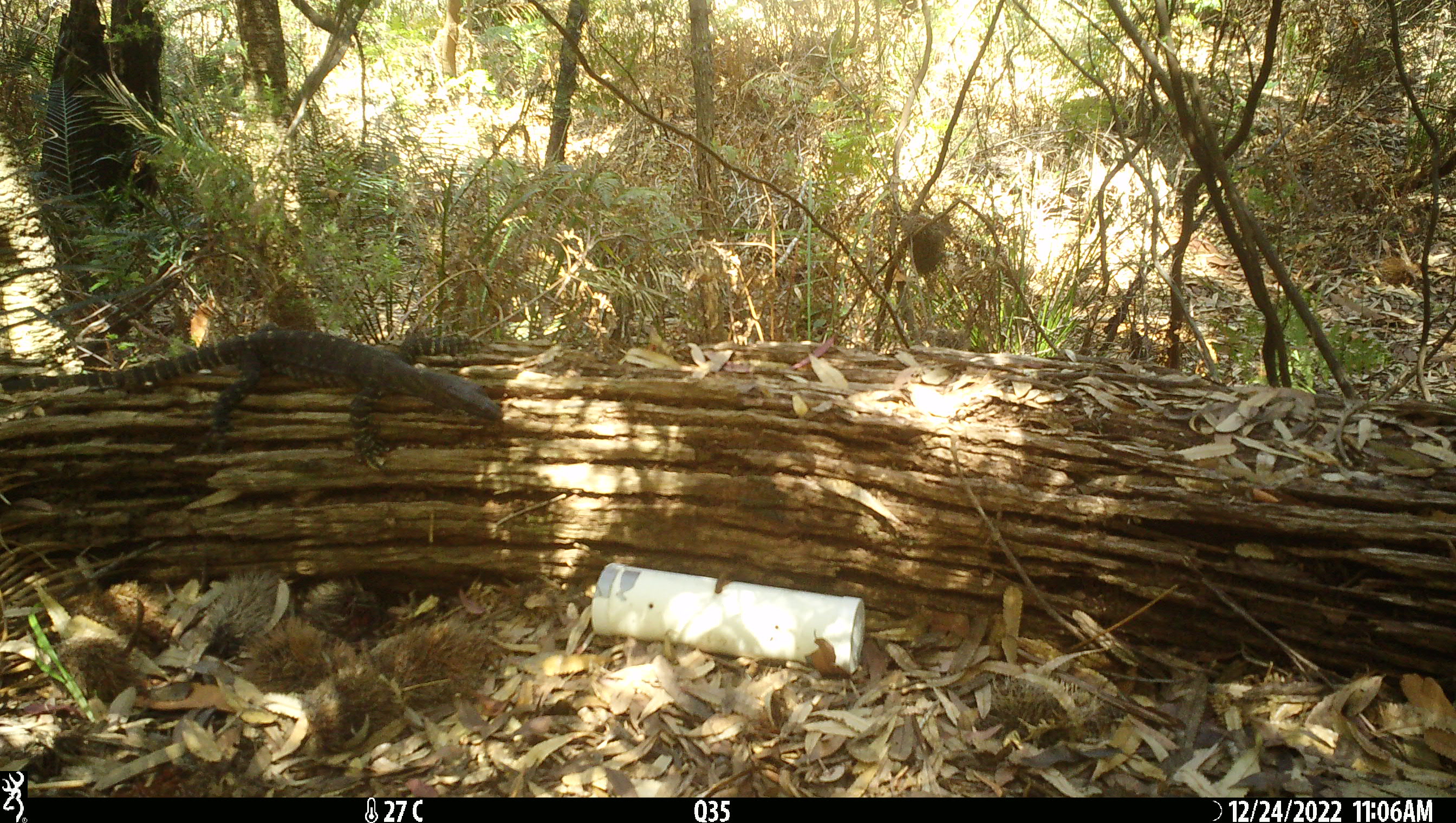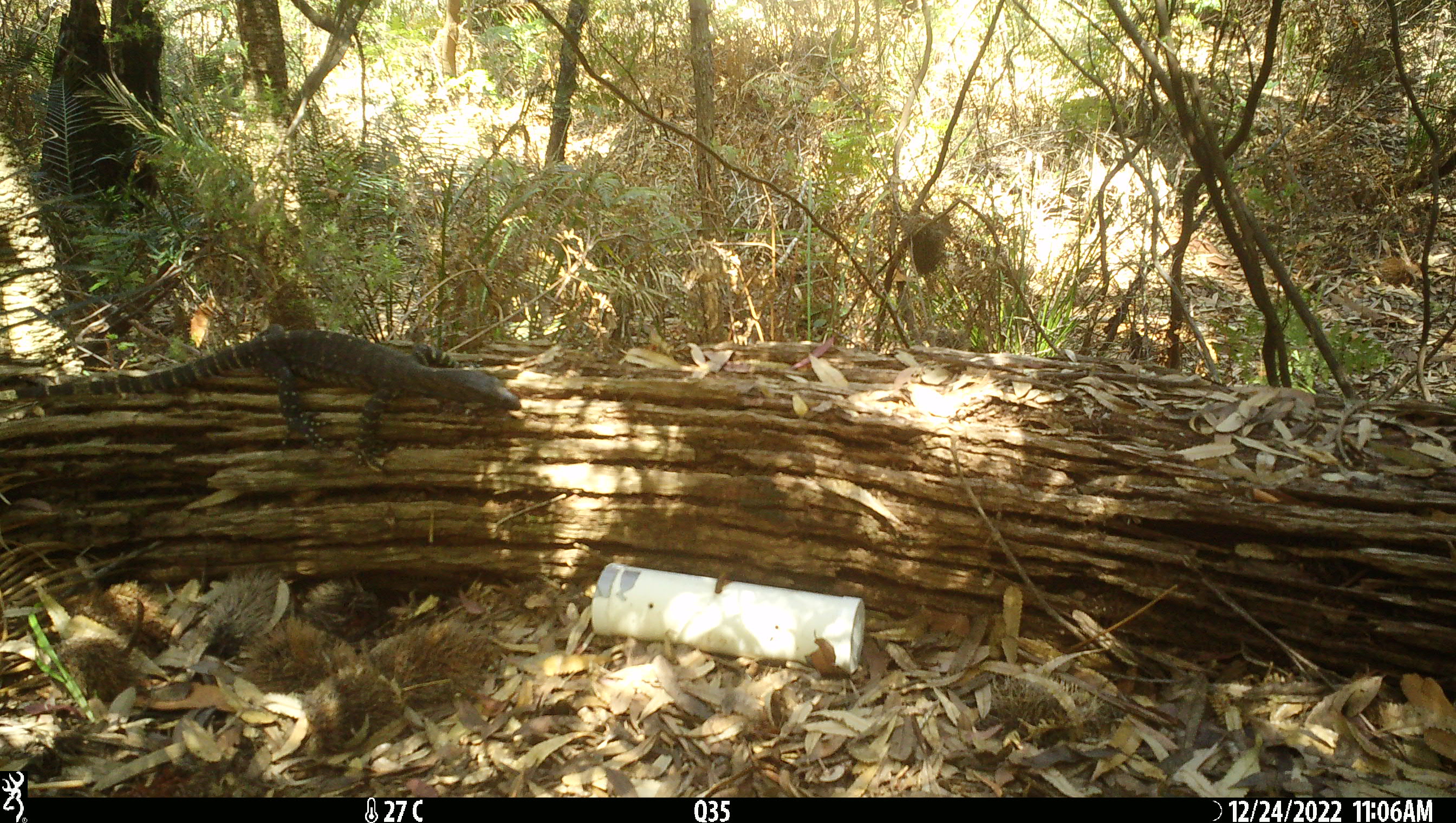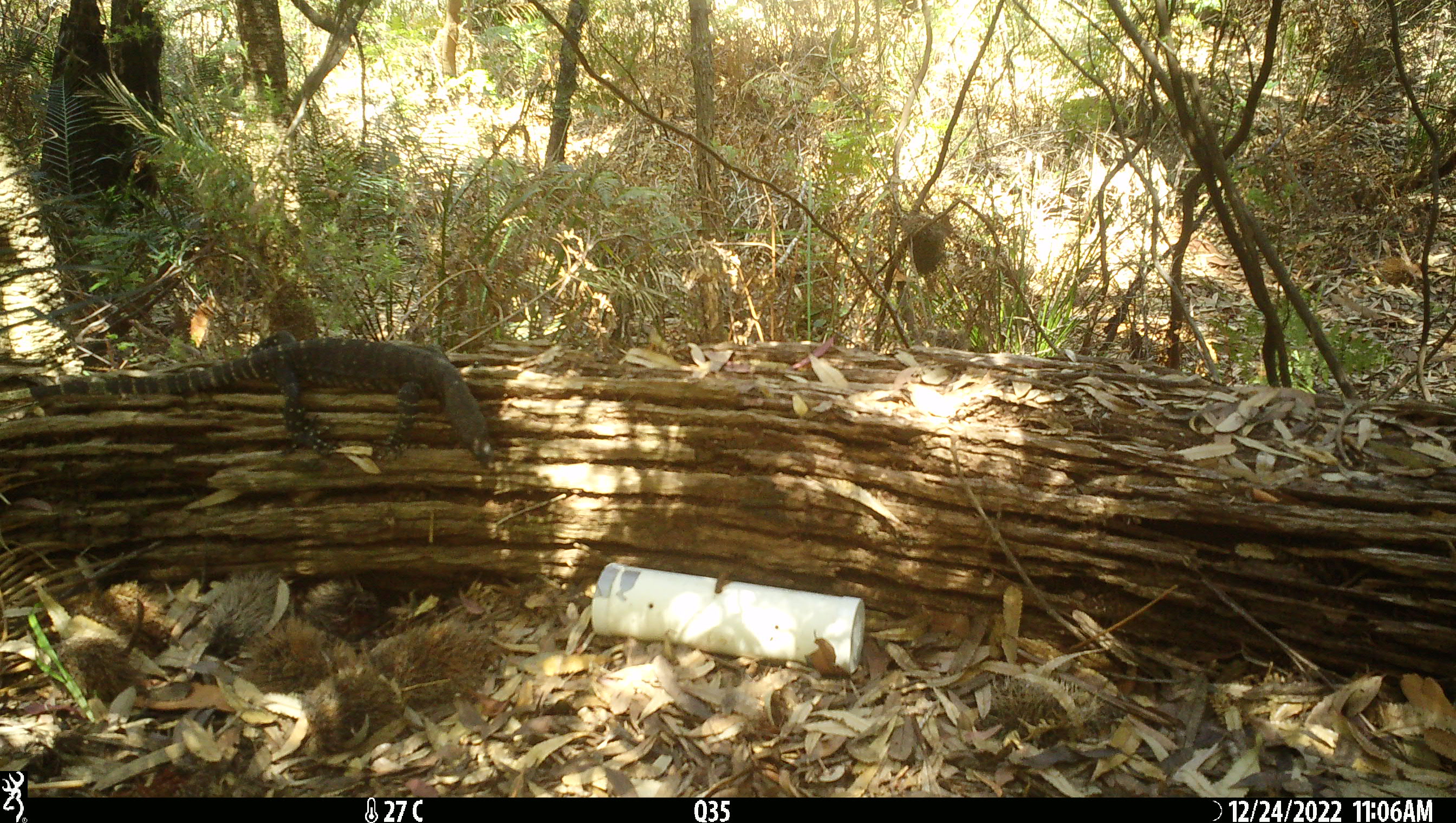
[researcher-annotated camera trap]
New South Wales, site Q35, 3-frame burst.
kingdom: Animalia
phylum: Chordata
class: Reptilia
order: Squamata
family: Varanidae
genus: Varanus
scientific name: Varanus varius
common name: lace monitor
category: goanna